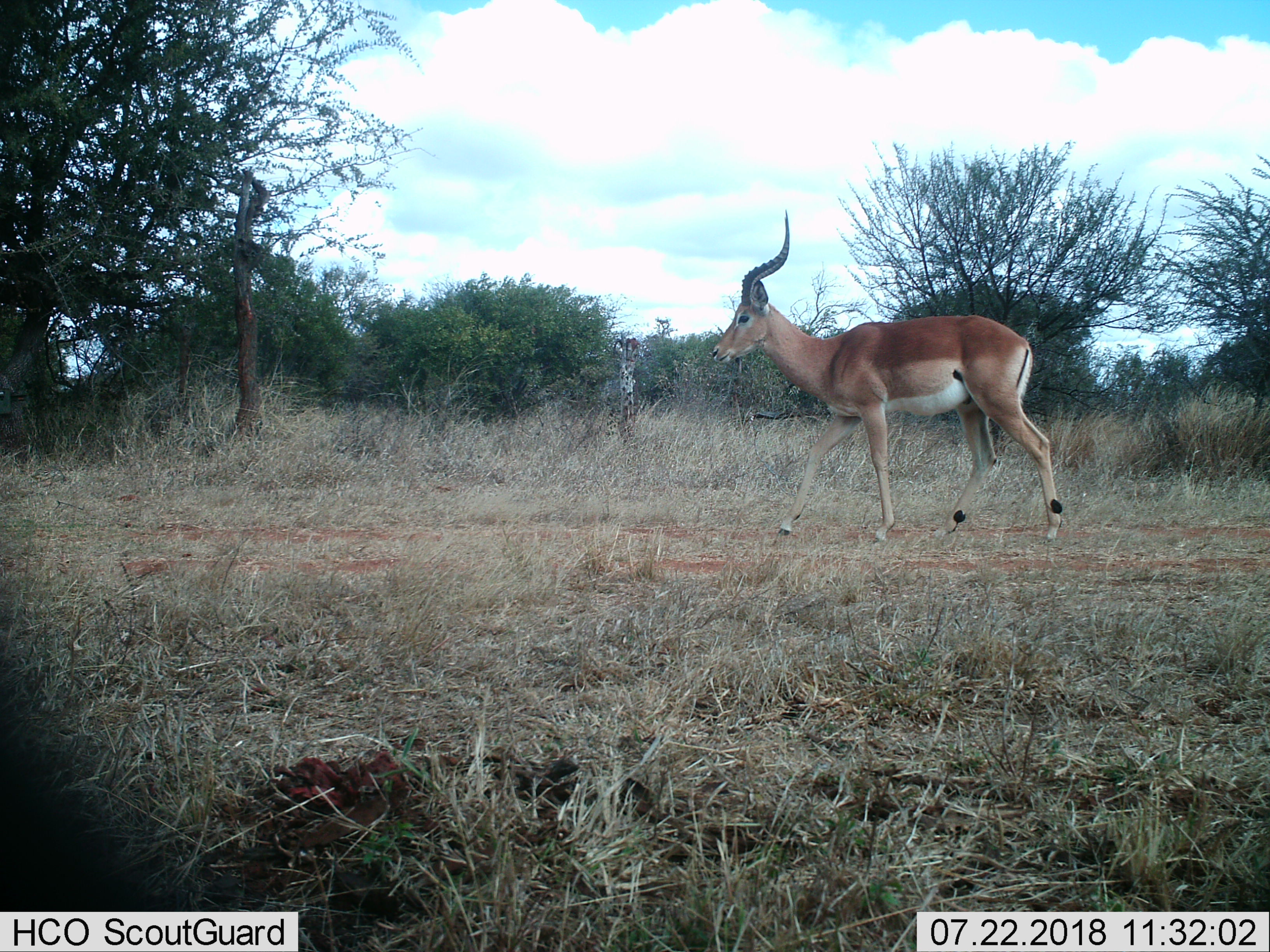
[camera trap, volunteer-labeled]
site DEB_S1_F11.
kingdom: Animalia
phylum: Chordata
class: Mammalia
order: Artiodactyla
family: Bovidae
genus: Aepyceros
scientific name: Aepyceros melampus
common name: impala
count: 1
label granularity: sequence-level